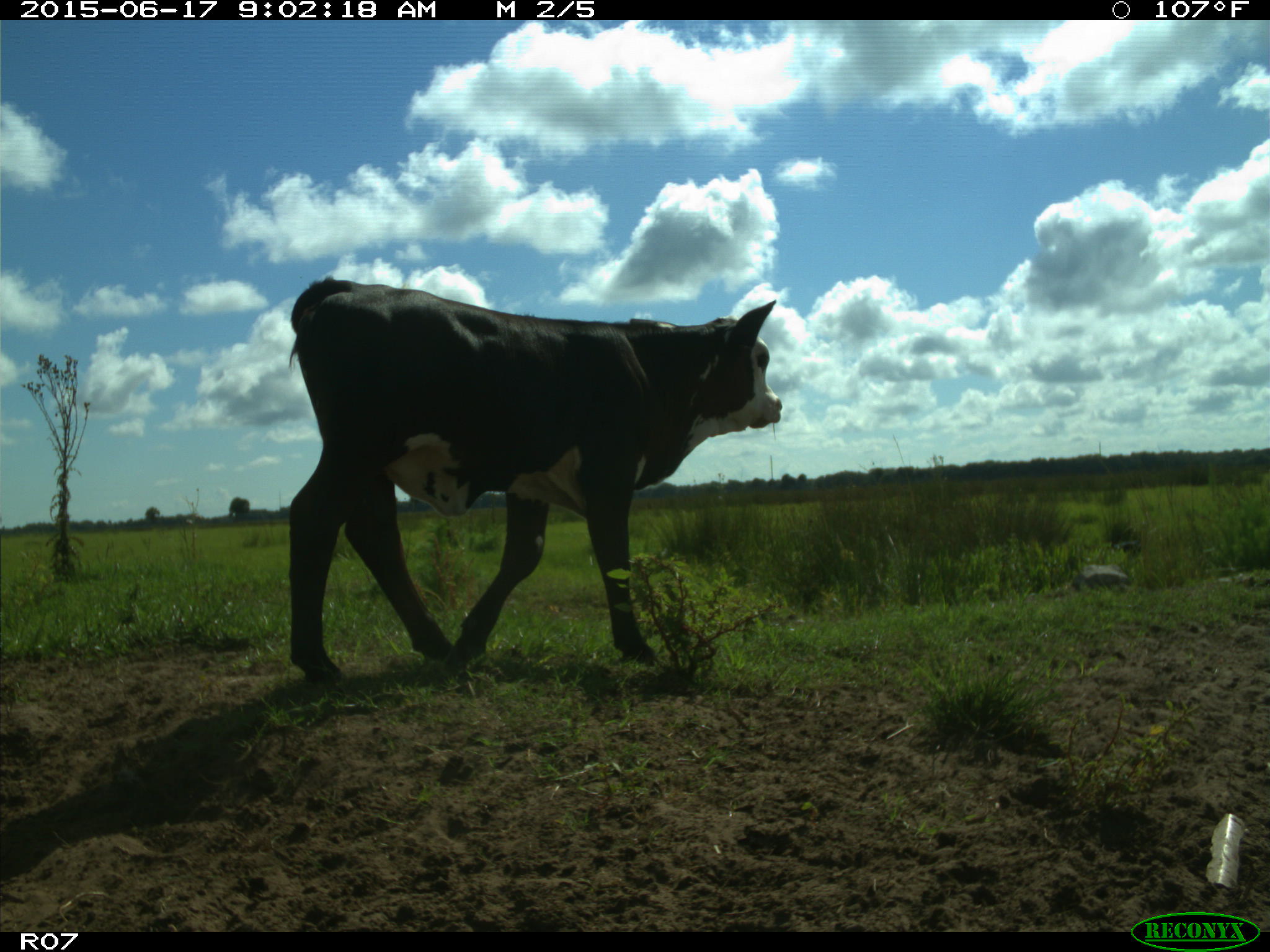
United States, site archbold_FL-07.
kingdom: Animalia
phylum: Chordata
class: Mammalia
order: Artiodactyla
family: Bovidae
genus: Bos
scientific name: Bos taurus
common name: domestic cow